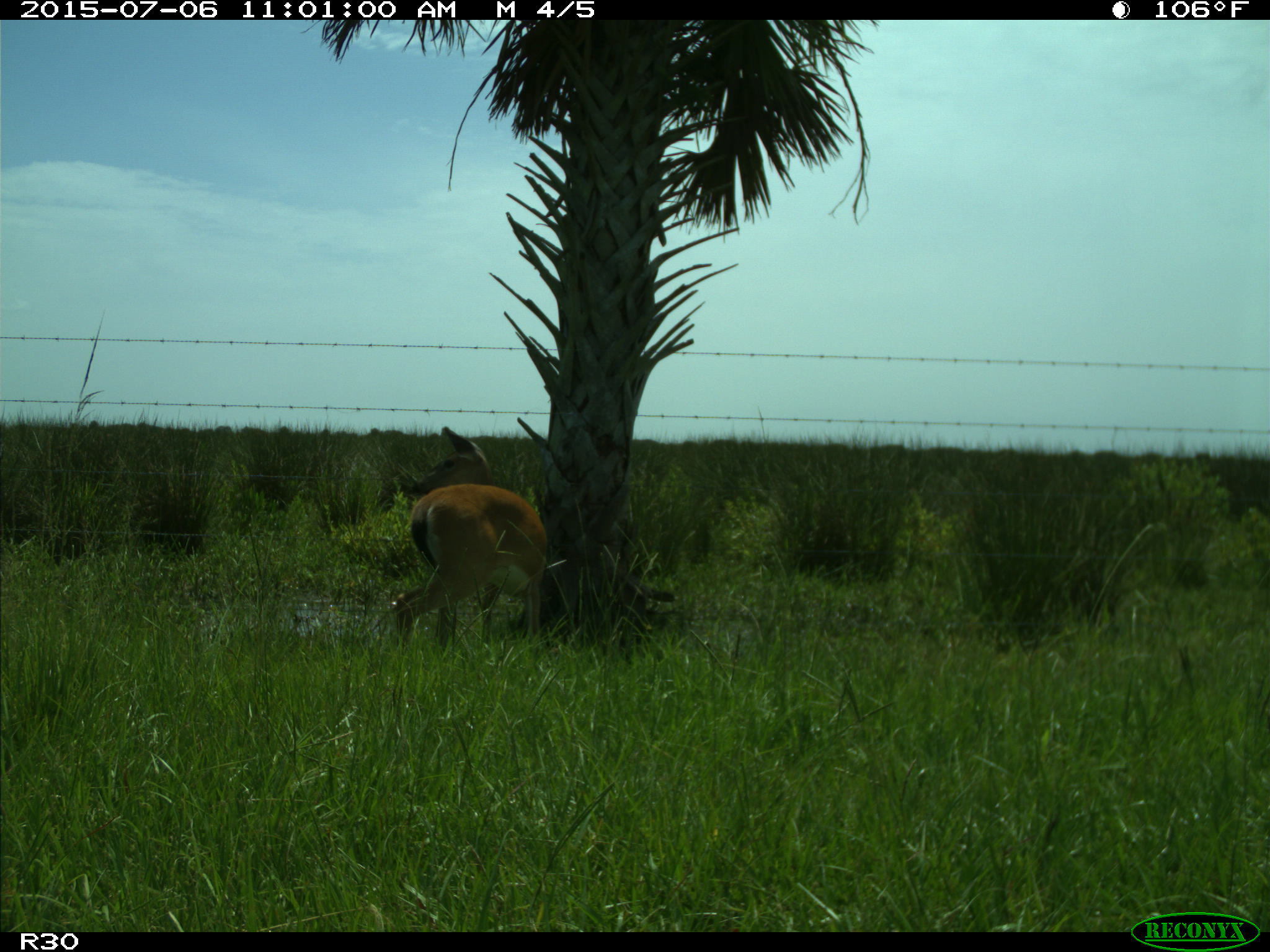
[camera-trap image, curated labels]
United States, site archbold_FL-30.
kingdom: Animalia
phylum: Chordata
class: Mammalia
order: Artiodactyla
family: Cervidae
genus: Odocoileus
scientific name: Odocoileus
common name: deer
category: unidentified deer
Unidentified deer (deer) (Odocoileus).